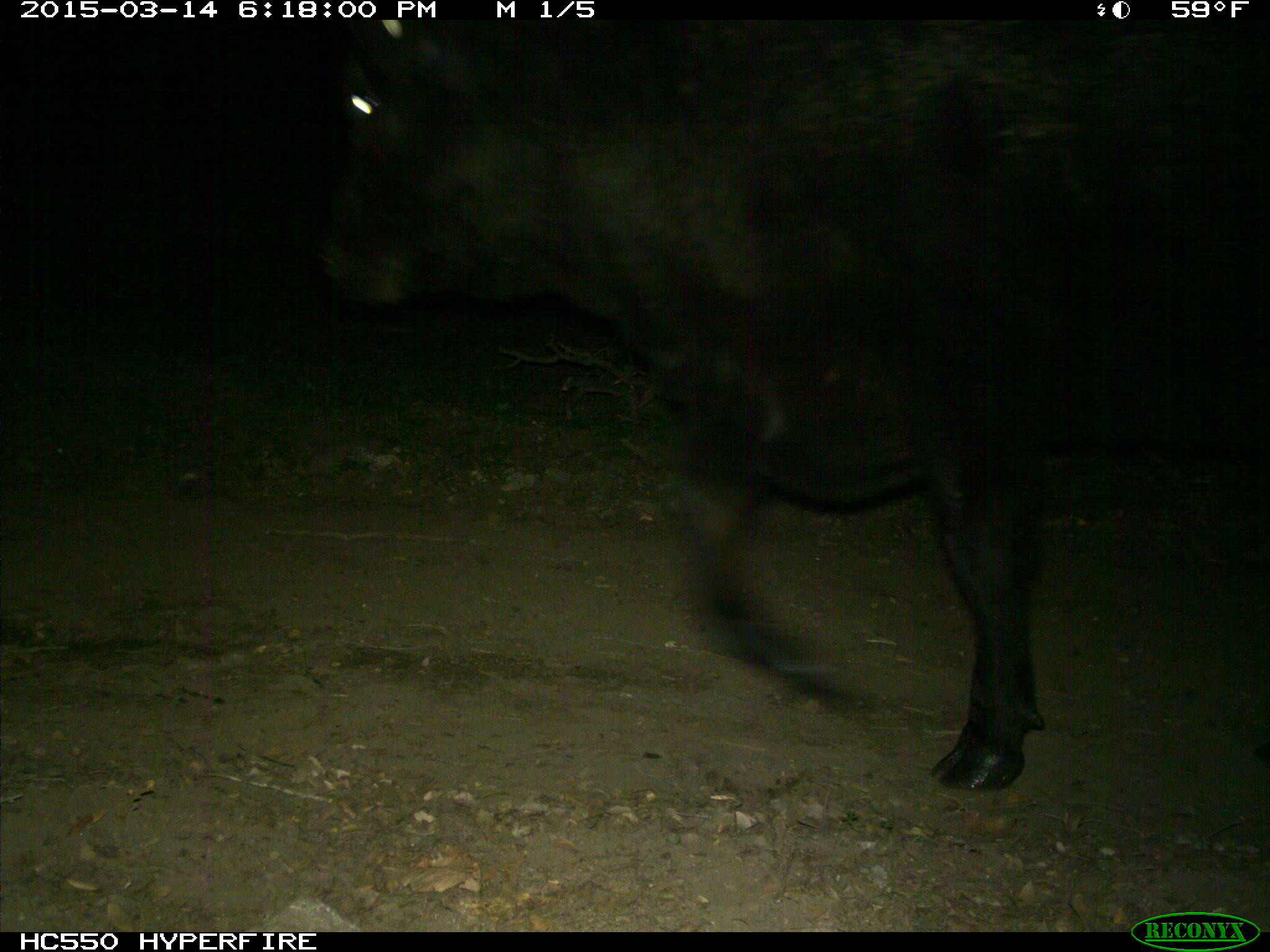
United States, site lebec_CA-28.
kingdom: Animalia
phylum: Chordata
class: Mammalia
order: Artiodactyla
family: Bovidae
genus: Bos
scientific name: Bos taurus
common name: domestic cow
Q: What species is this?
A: Bos taurus (domestic cow).